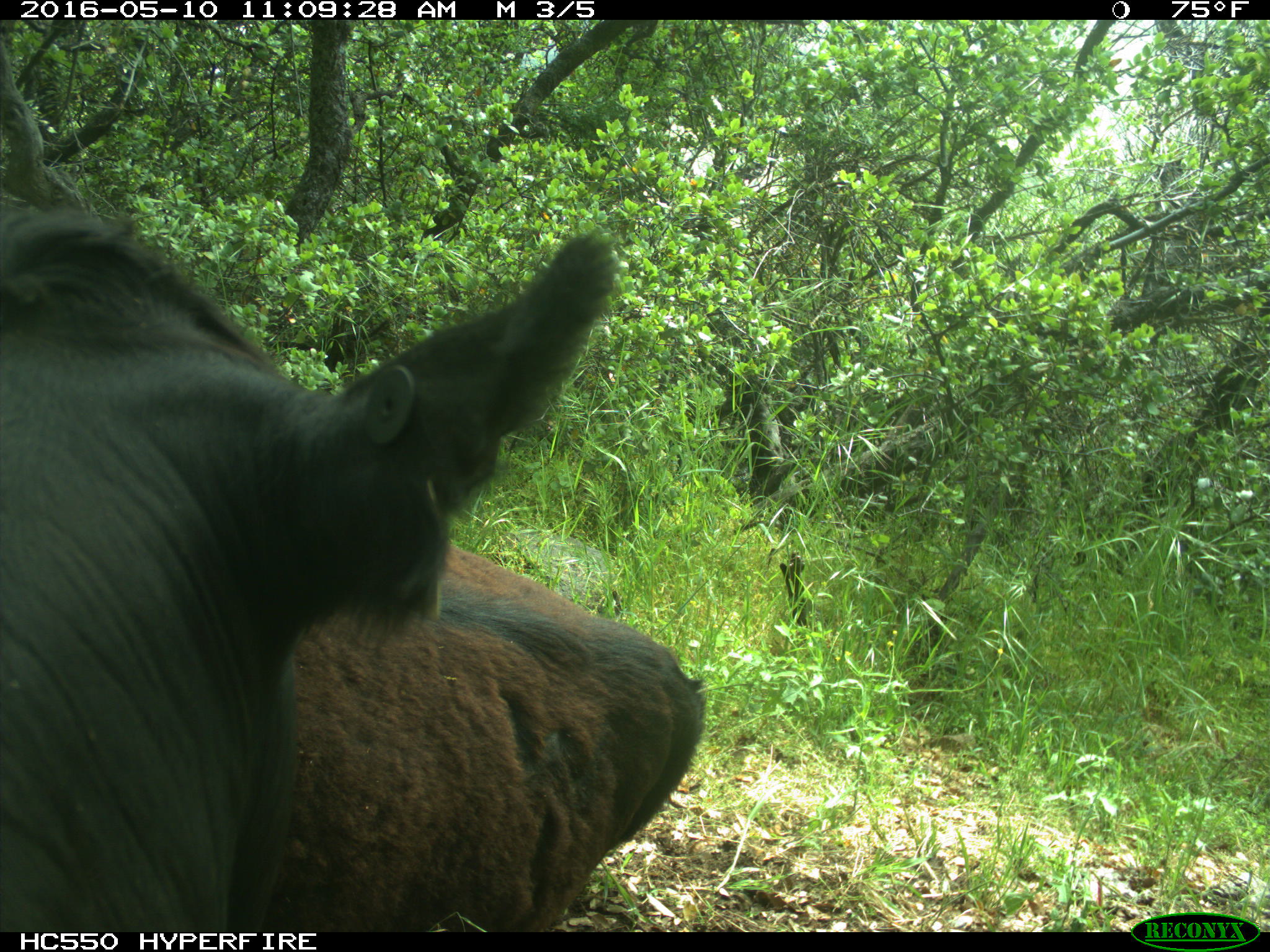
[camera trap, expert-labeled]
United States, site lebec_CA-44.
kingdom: Animalia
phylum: Chordata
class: Mammalia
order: Artiodactyla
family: Bovidae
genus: Bos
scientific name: Bos taurus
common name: domestic cow